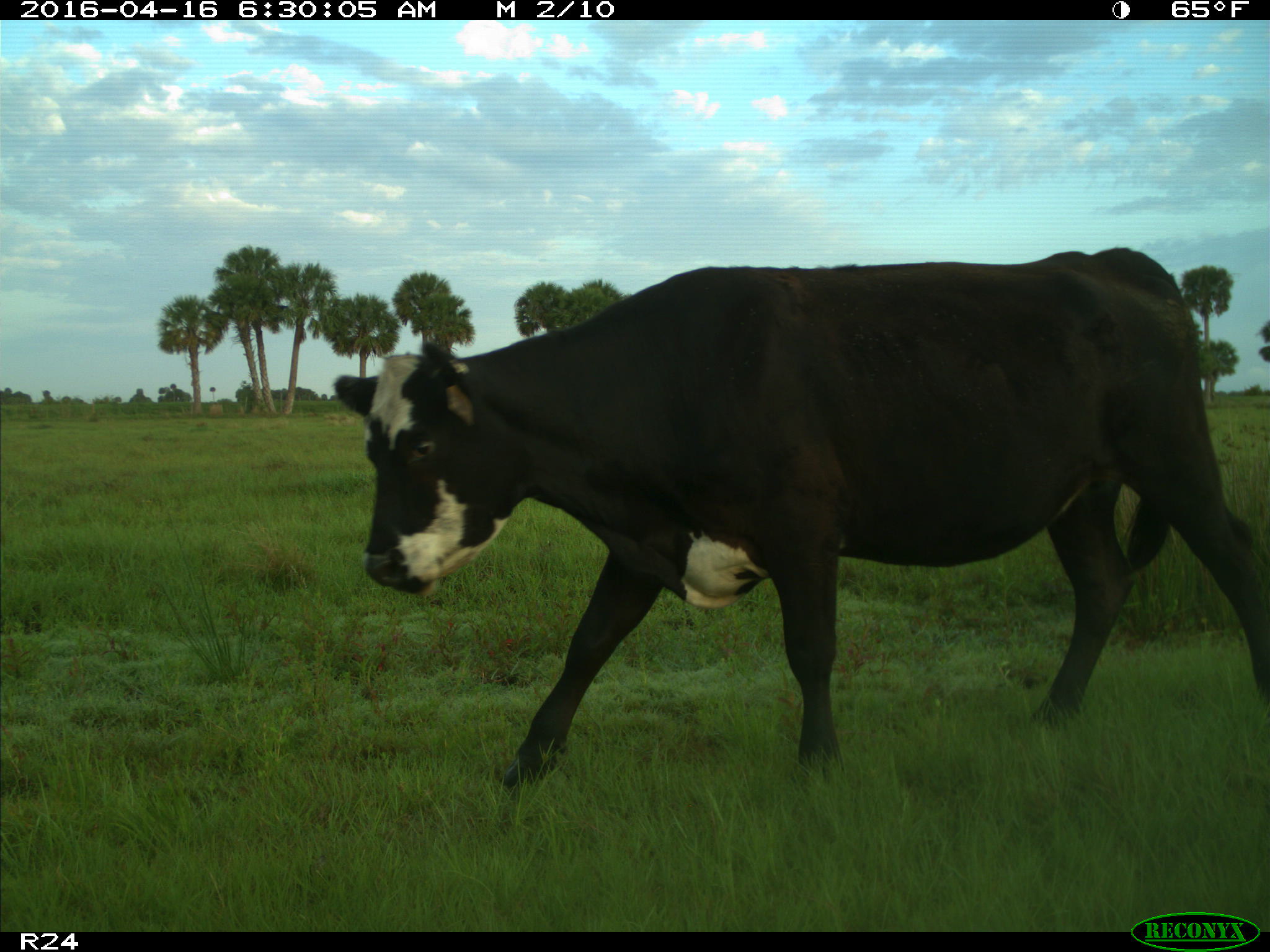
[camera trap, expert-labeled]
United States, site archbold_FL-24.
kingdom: Animalia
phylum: Chordata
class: Mammalia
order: Artiodactyla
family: Bovidae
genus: Bos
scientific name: Bos taurus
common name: domestic cow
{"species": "Bos taurus (domestic cow)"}